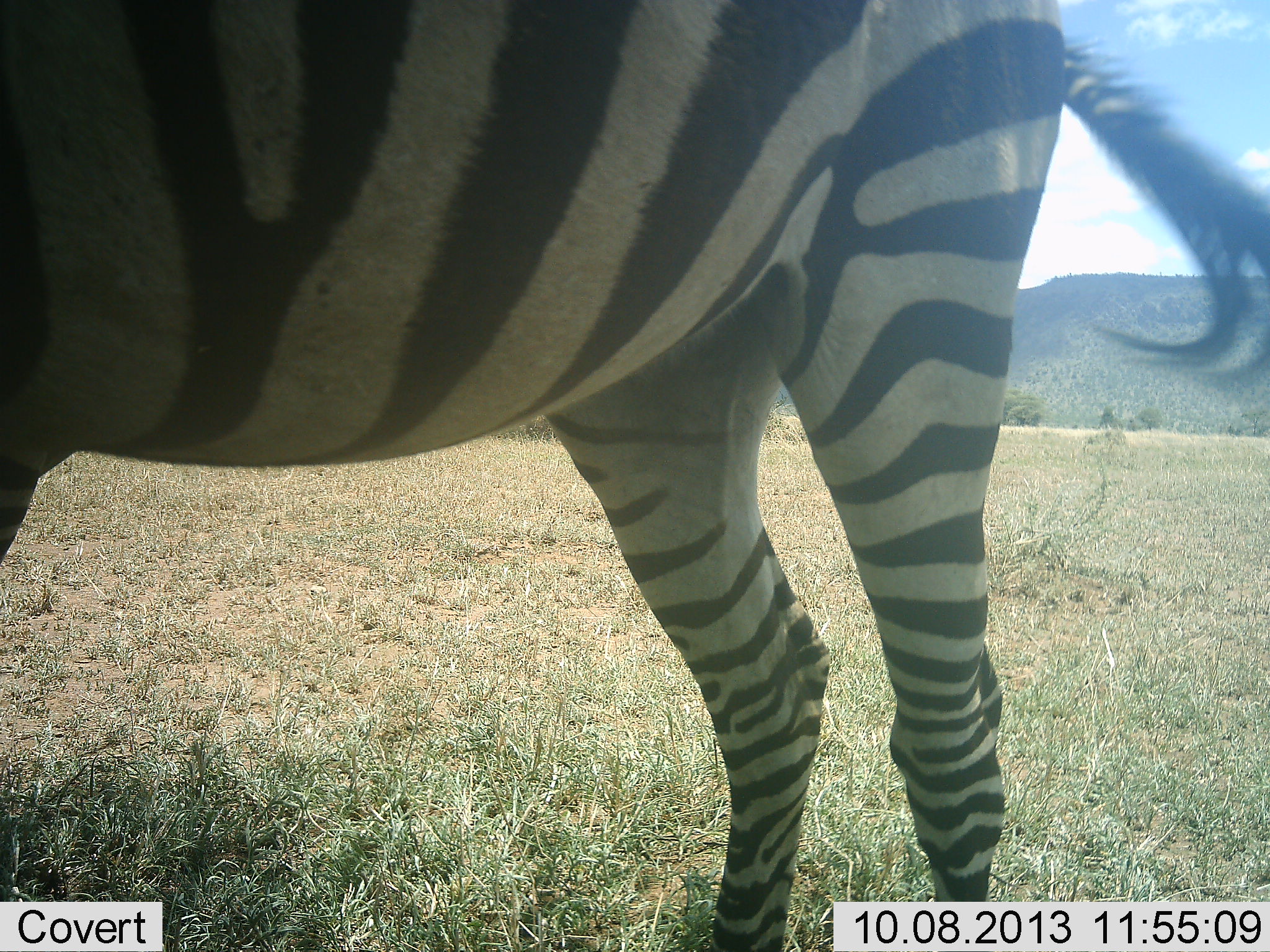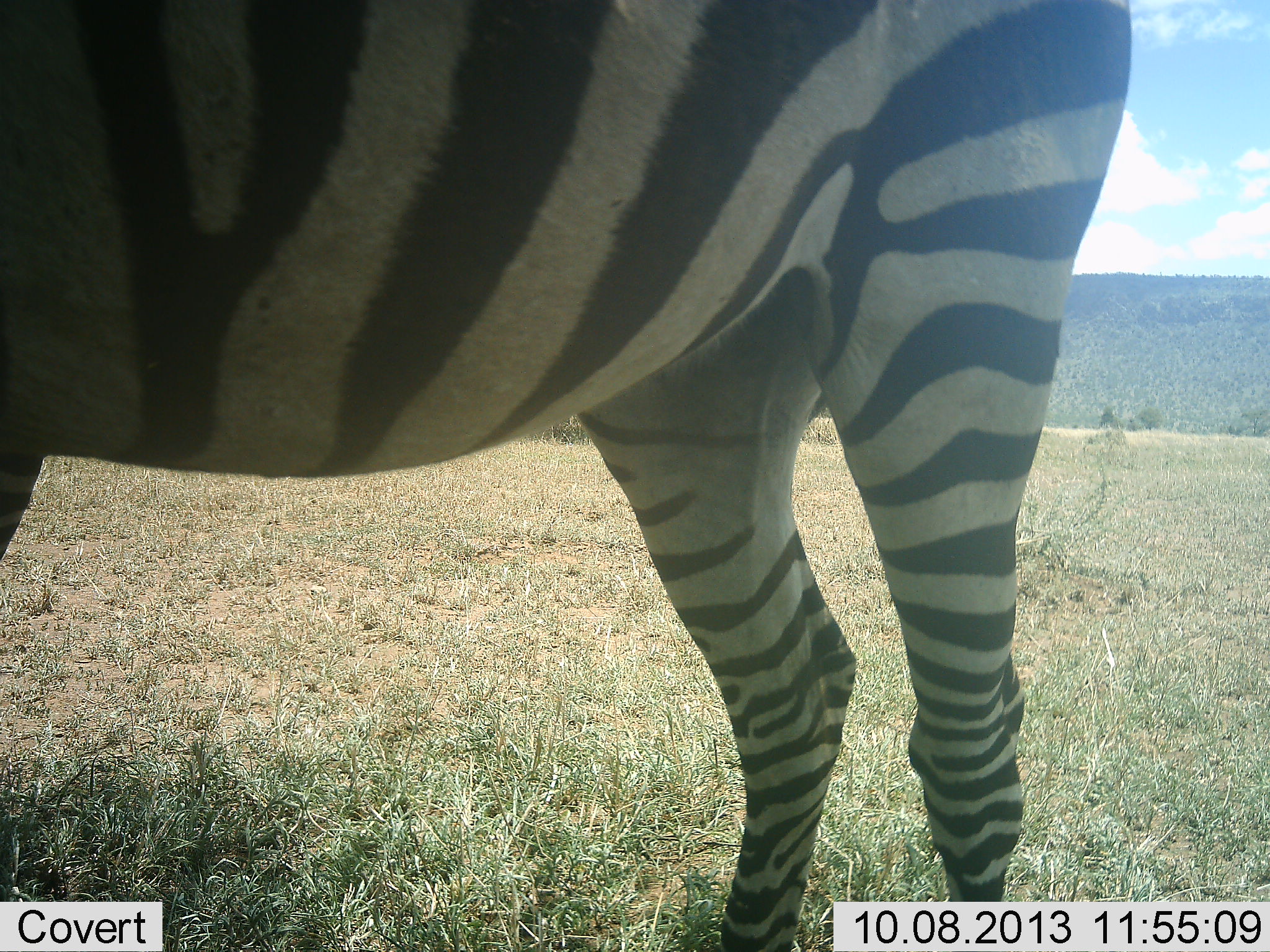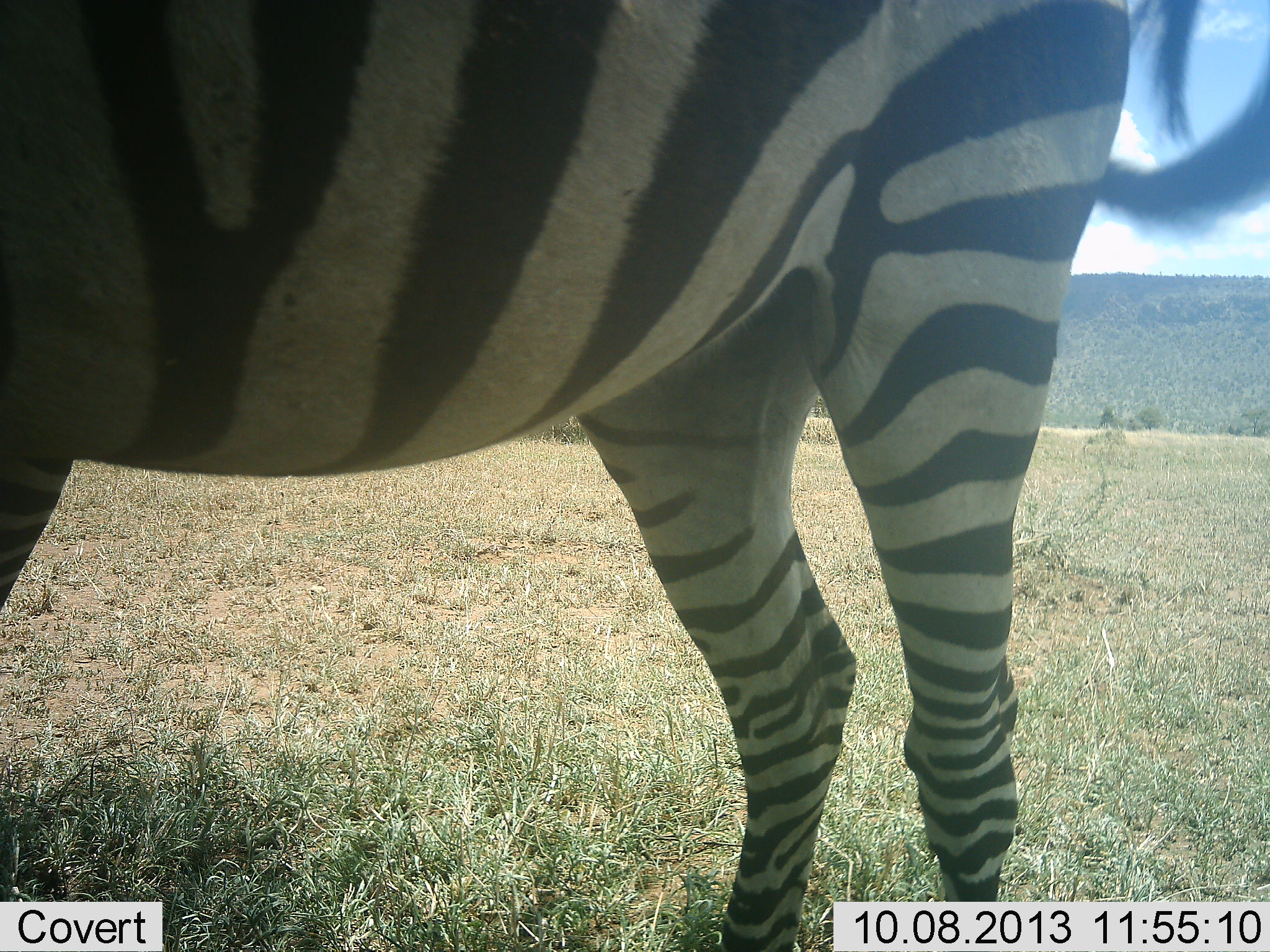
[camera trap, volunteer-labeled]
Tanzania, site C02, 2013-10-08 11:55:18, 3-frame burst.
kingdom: Animalia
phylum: Chordata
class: Mammalia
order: Perissodactyla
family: Equidae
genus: Equus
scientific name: Equus quagga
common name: plains zebra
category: zebra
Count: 1.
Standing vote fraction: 86%.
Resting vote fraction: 5%.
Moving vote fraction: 5%.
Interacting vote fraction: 0%.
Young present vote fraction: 0%.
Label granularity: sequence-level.